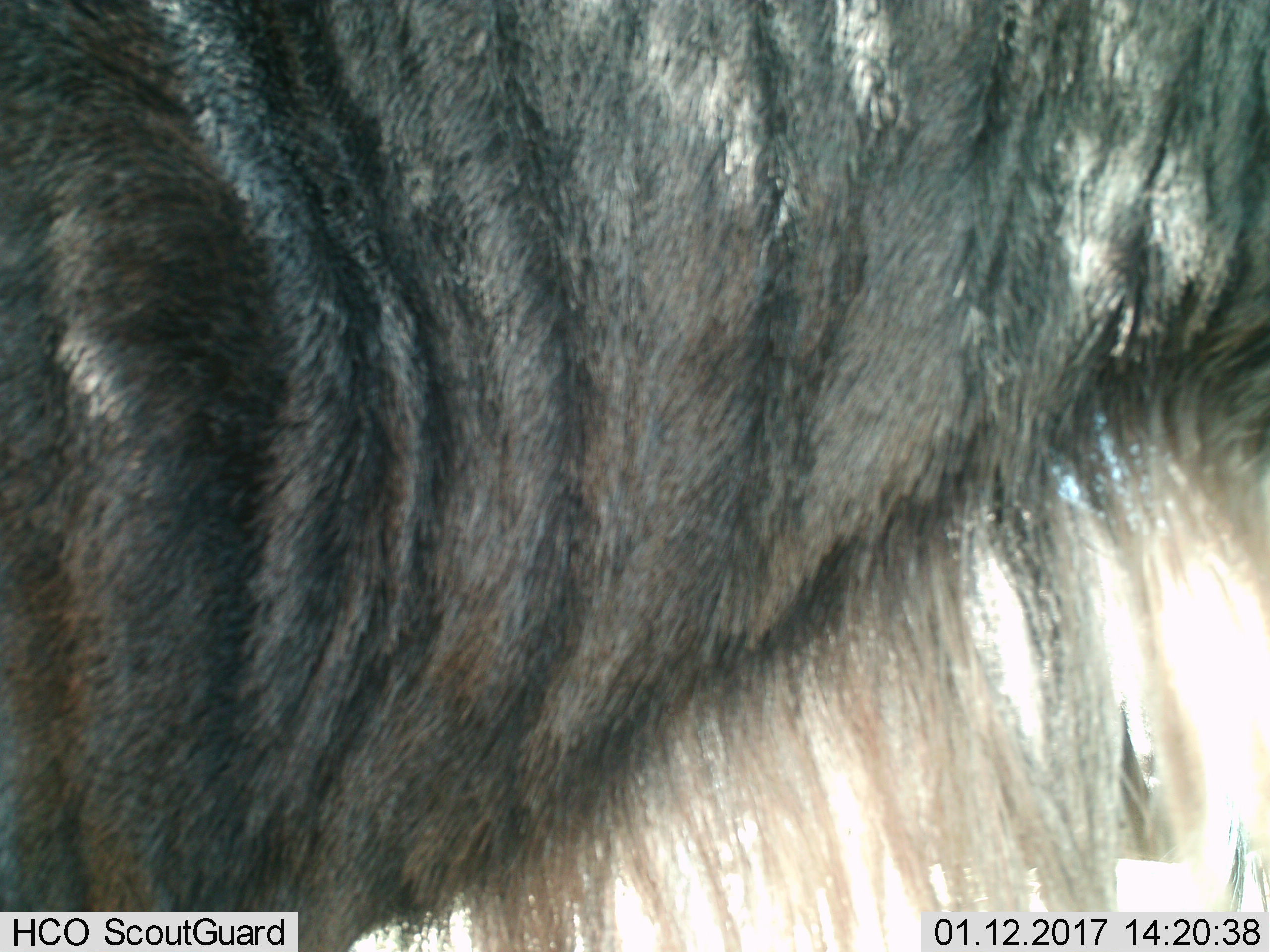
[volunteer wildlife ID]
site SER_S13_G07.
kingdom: Animalia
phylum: Chordata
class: Mammalia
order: Artiodactyla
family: Bovidae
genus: Connochaetes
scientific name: Connochaetes taurinus taurinus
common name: blue wildebeest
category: wildebeestblue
Wildebeestblue (blue wildebeest) (Connochaetes taurinus taurinus), count 1. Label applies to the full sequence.